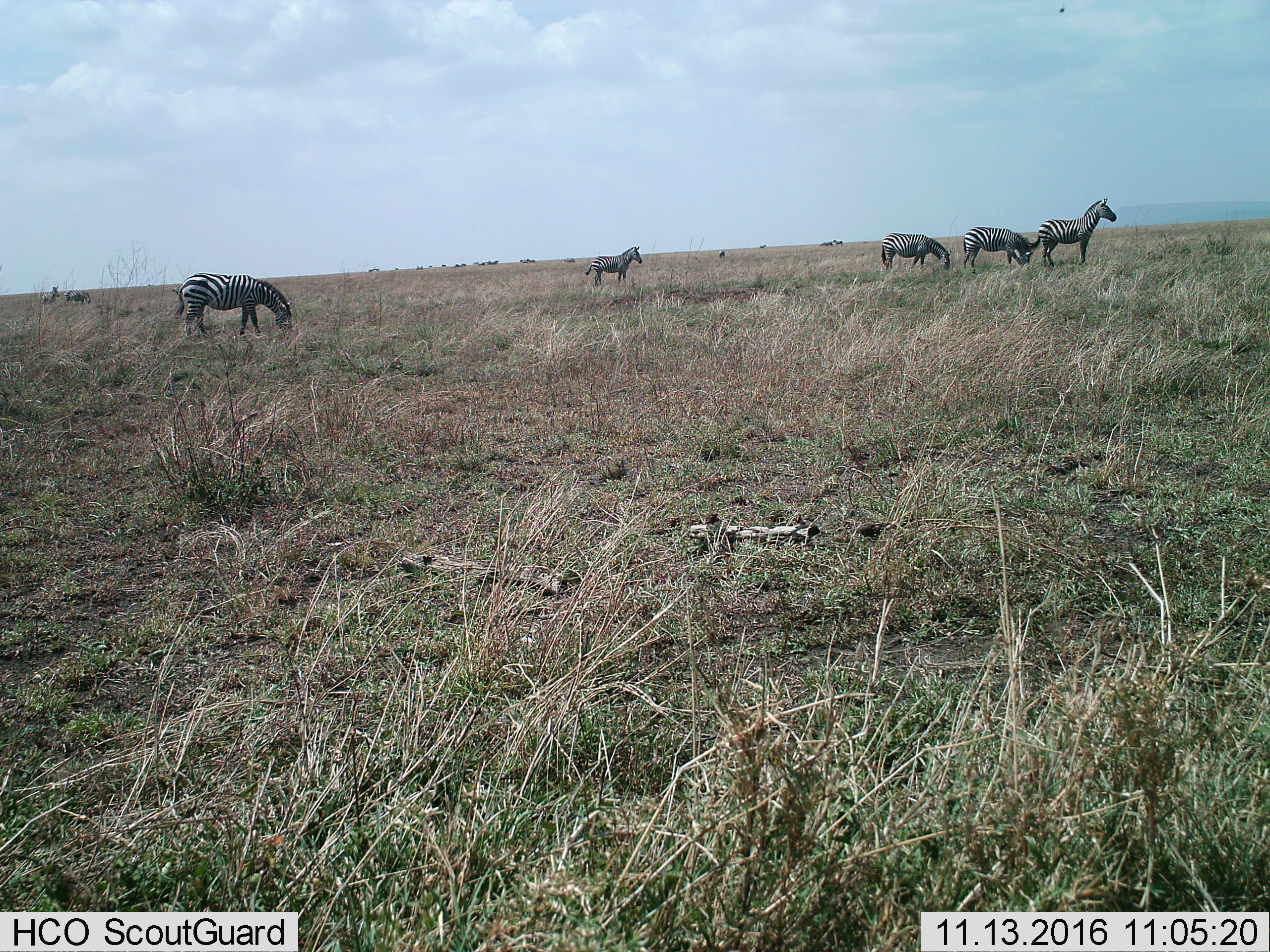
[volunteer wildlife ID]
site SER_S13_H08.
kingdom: Animalia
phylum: Chordata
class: Mammalia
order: Perissodactyla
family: Equidae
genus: Equus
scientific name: Equus quagga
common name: plains zebra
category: zebraplains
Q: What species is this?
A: Zebraplains (plains zebra) (Equus quagga).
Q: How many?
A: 7.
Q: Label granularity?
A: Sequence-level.